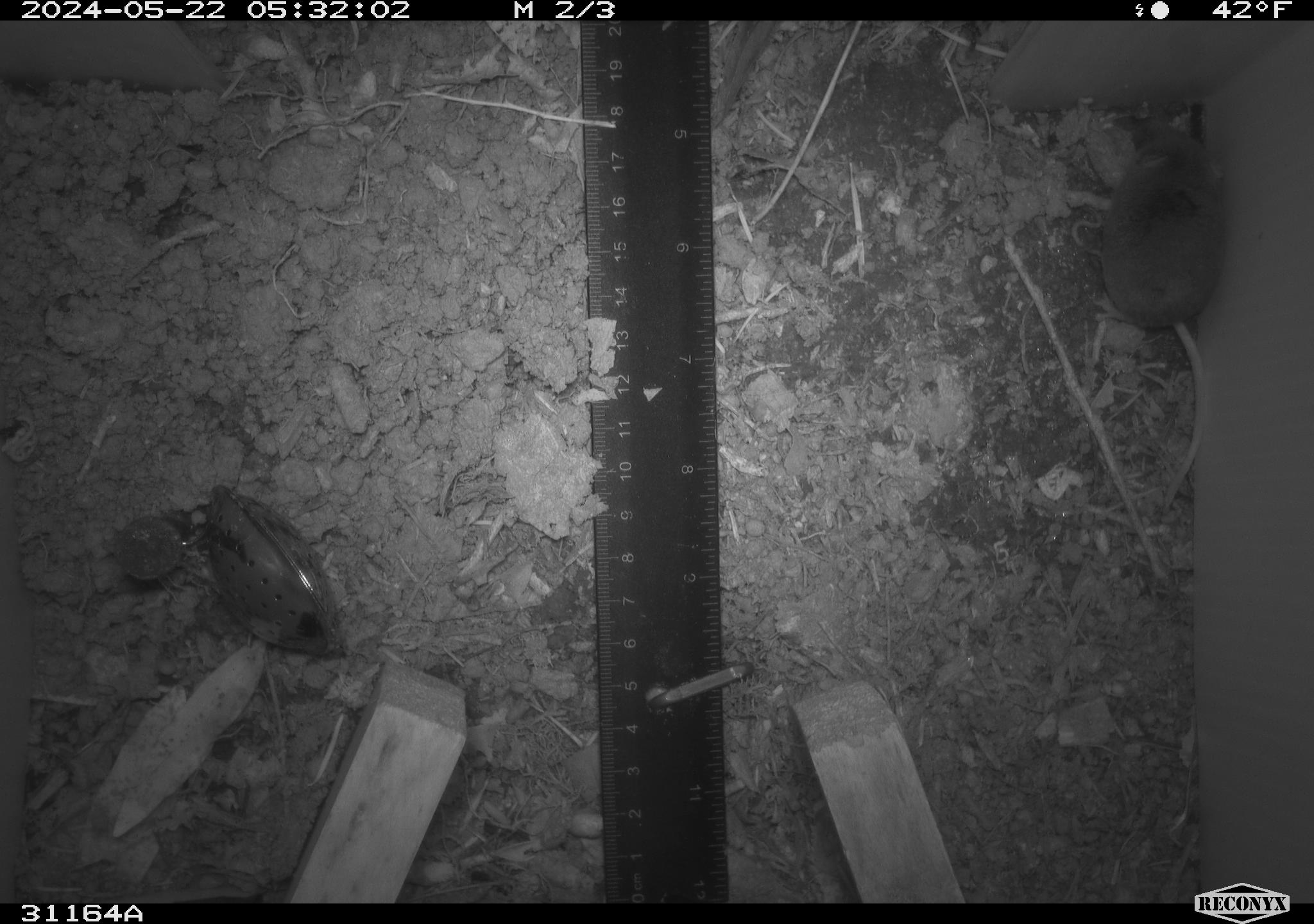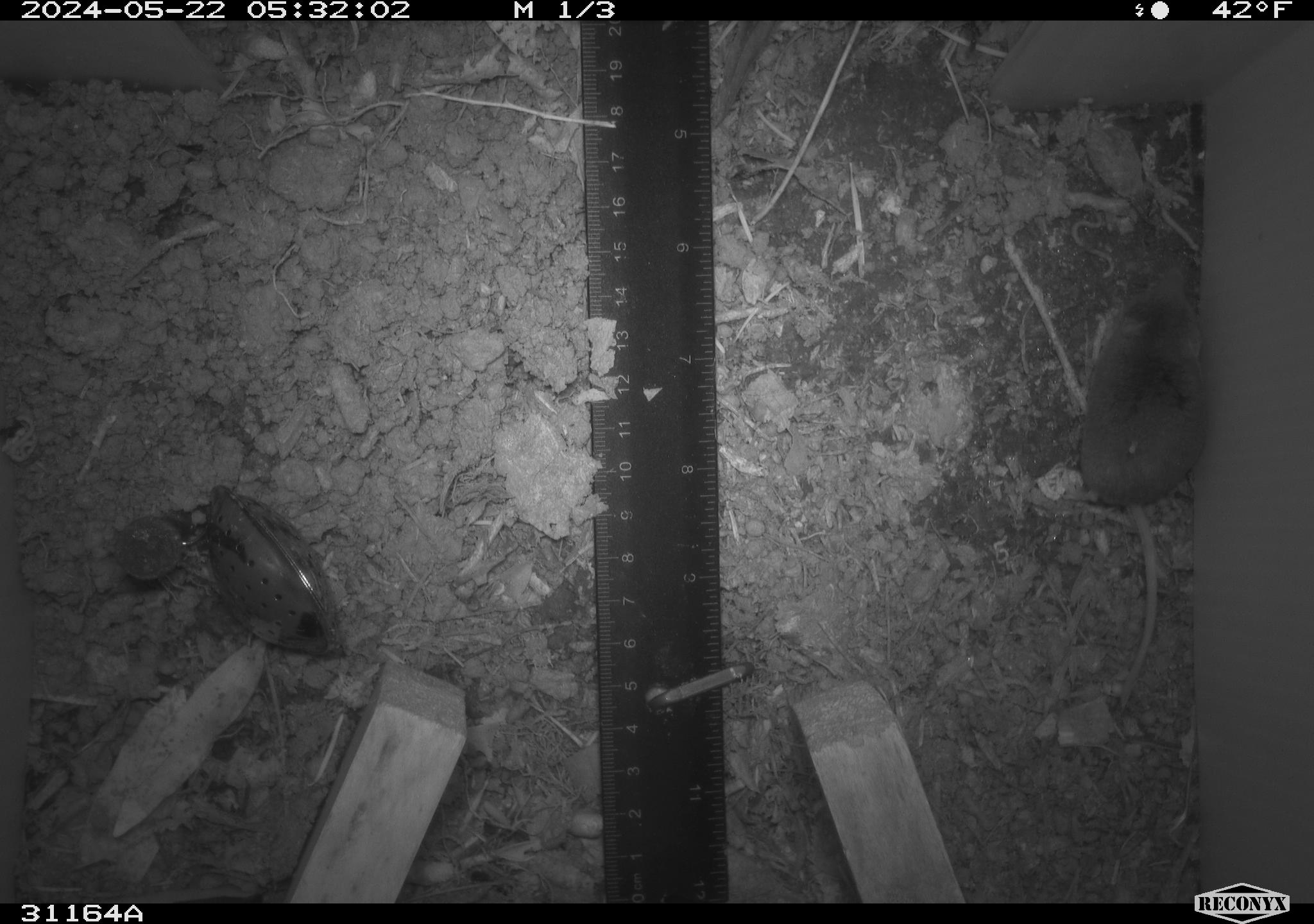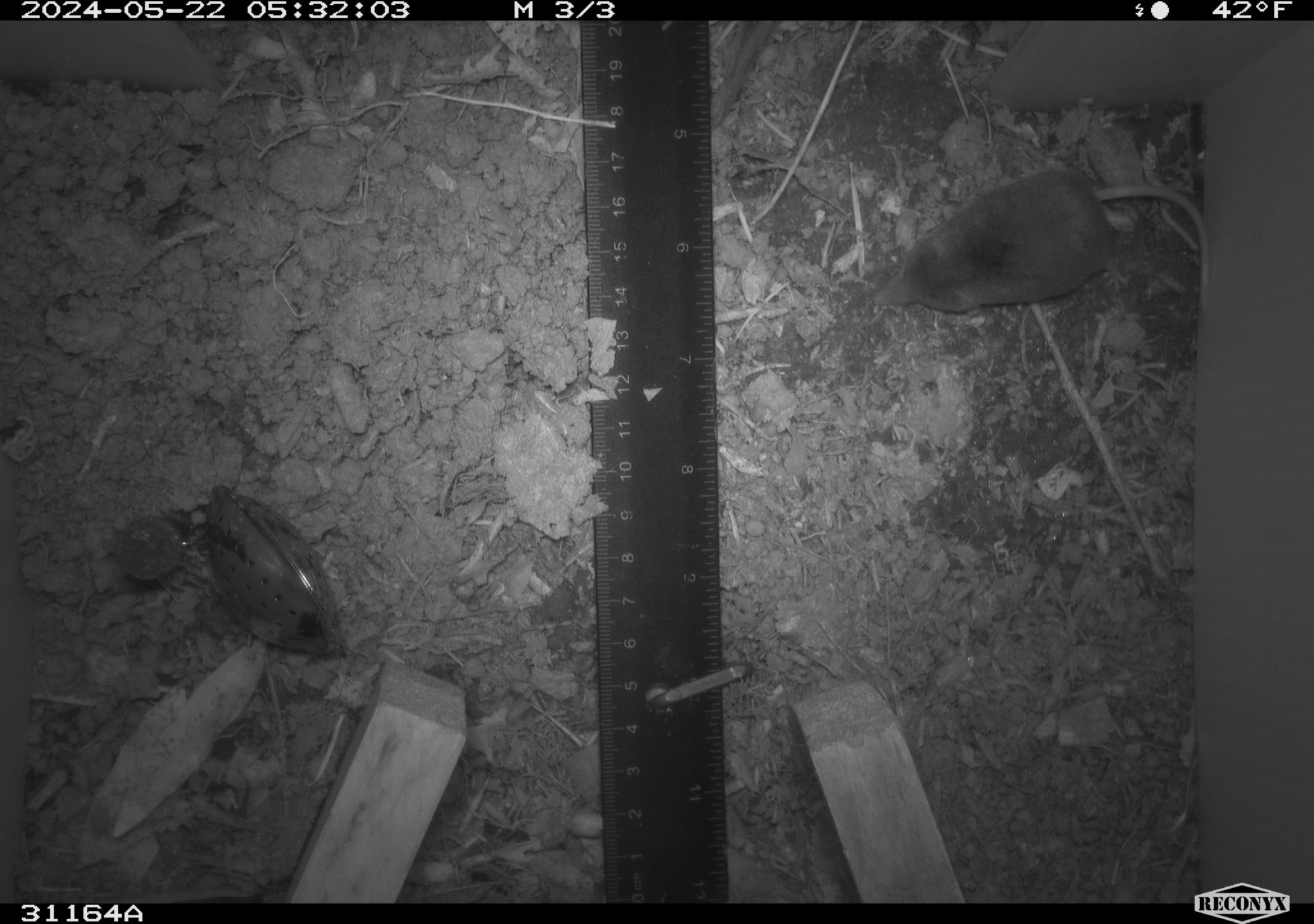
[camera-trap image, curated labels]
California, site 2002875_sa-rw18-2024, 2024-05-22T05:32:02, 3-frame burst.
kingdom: Animalia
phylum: Chordata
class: Mammalia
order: Eulipotyphla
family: Soricidae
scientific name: Soricidae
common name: shrews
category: soricidae family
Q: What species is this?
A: Soricidae family (shrews) (Soricidae).